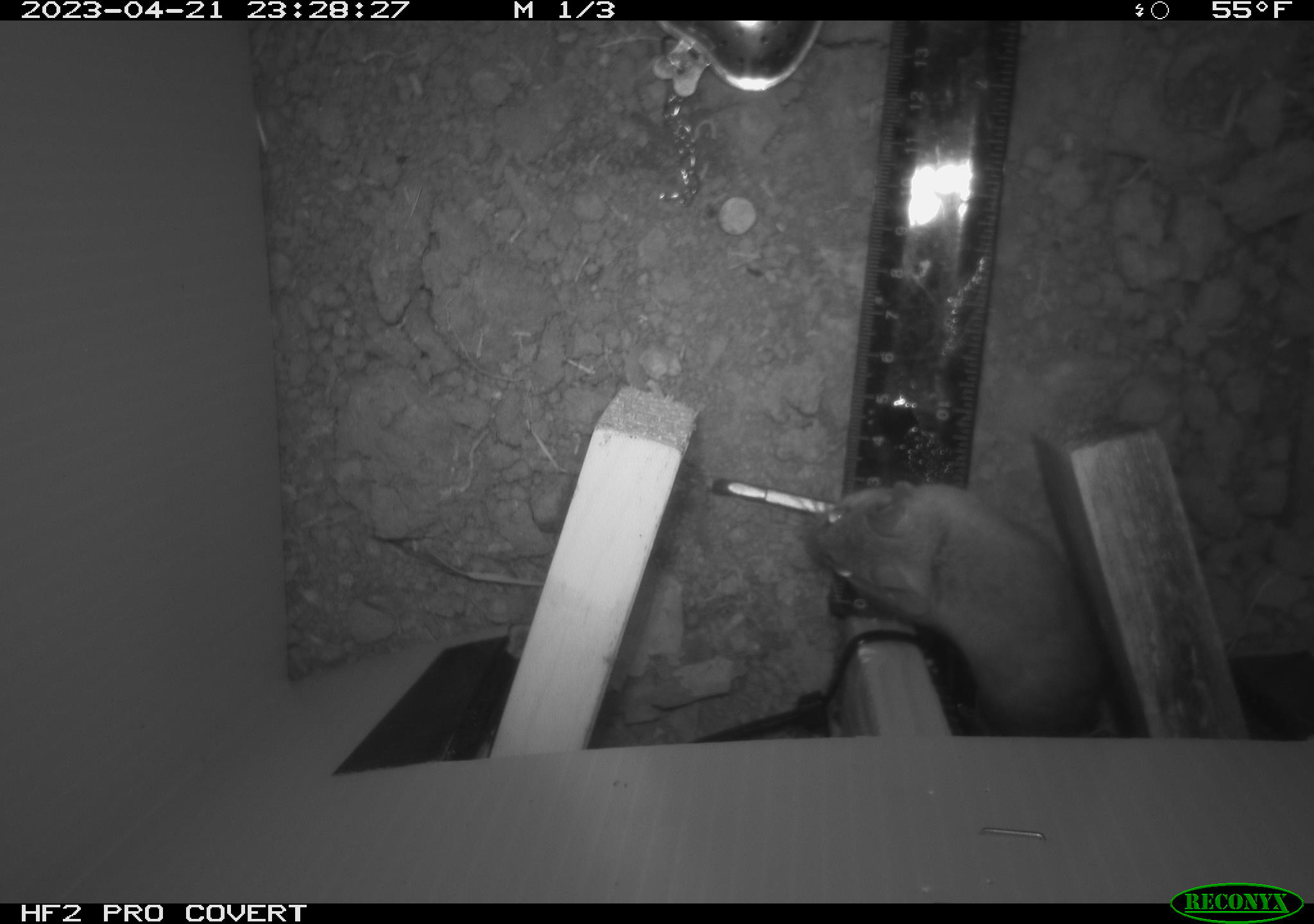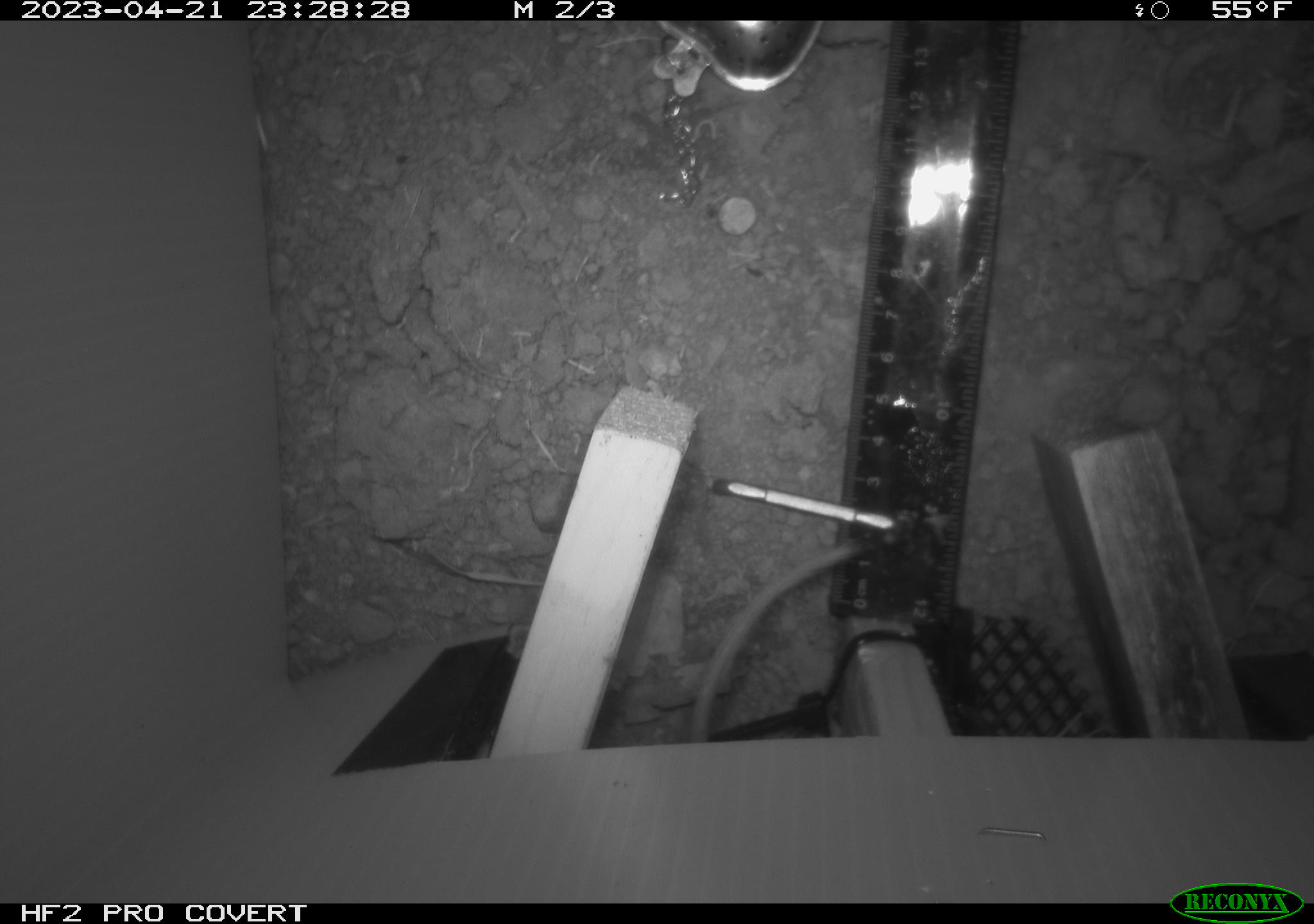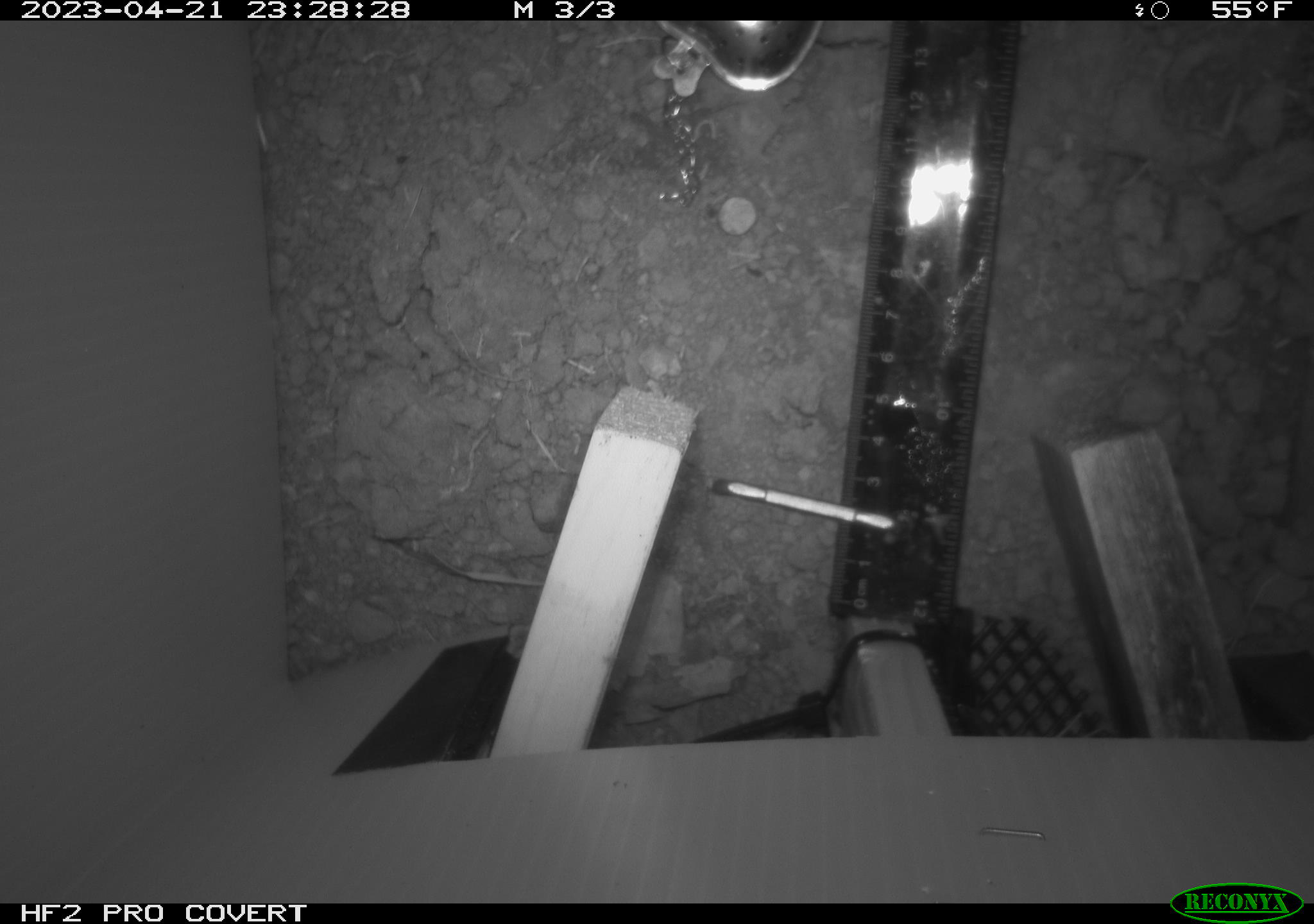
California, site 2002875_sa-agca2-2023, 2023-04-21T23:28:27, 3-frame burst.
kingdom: Animalia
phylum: Chordata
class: Mammalia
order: Rodentia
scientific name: Rodentia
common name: mouse species